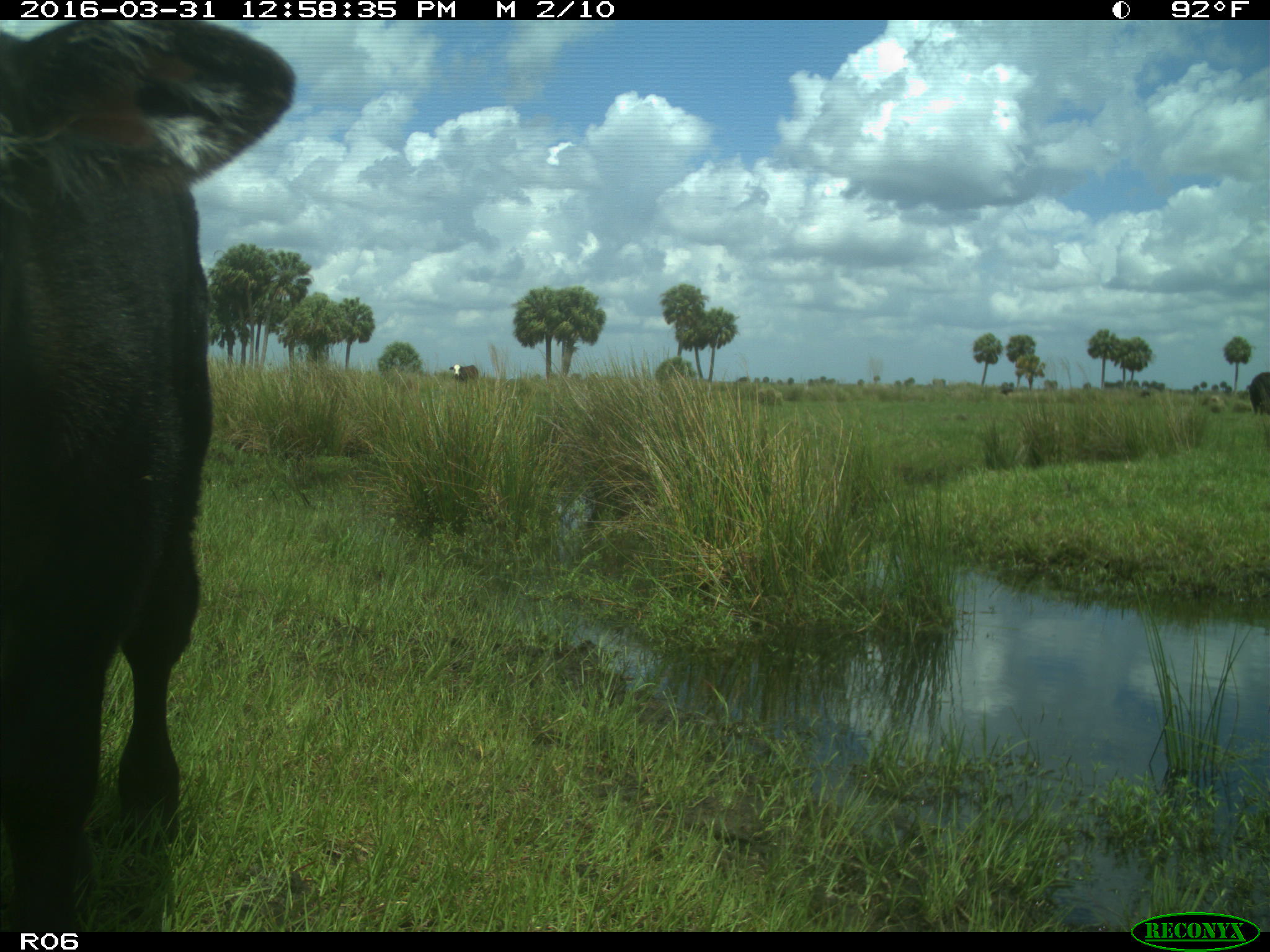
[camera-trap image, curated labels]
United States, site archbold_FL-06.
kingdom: Animalia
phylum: Chordata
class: Mammalia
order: Artiodactyla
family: Bovidae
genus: Bos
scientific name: Bos taurus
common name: domestic cow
Bos taurus (domestic cow).